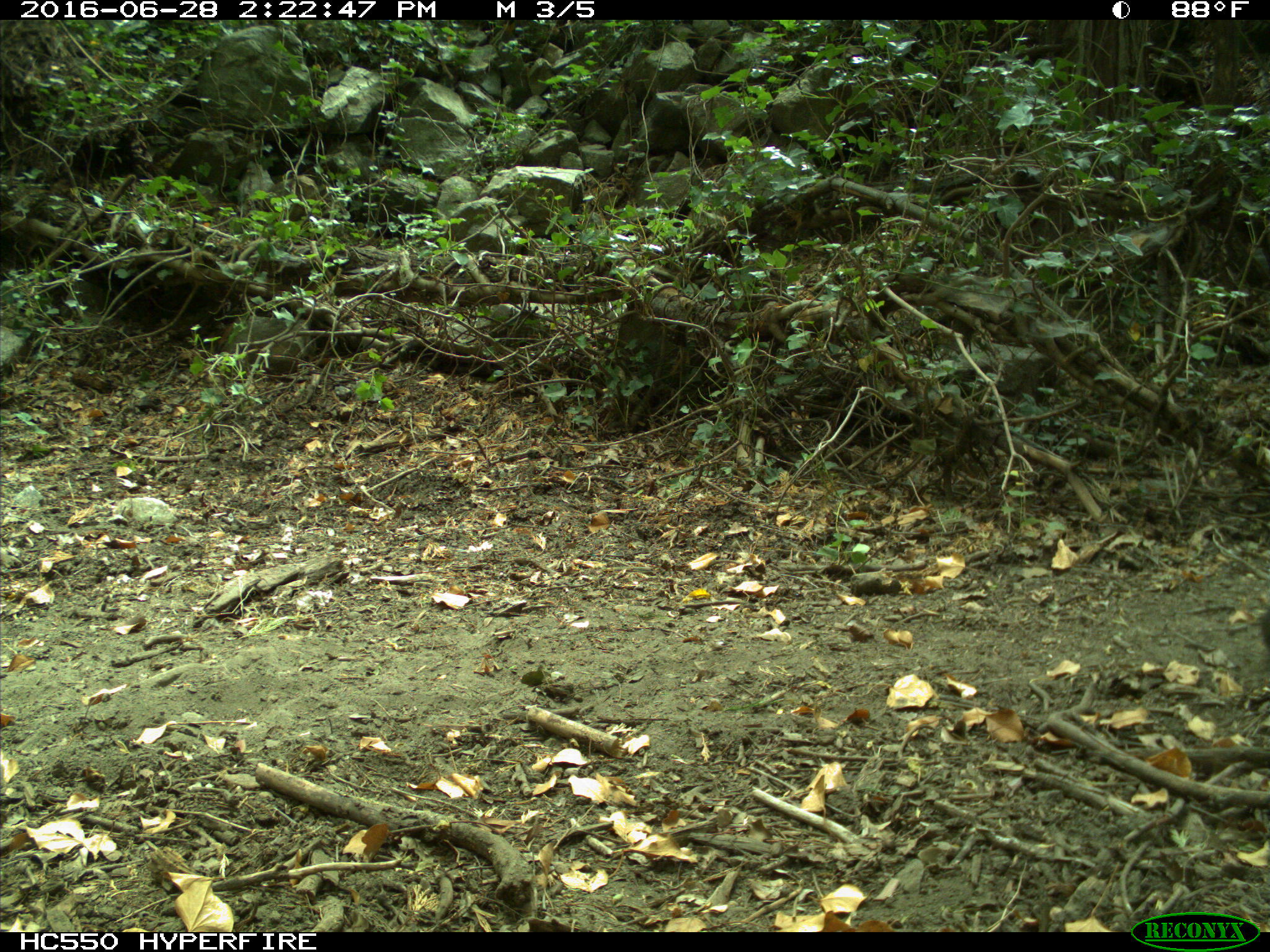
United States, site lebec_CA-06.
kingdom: Animalia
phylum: Chordata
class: Mammalia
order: Artiodactyla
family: Bovidae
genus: Bos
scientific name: Bos taurus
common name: domestic cow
Bos taurus (domestic cow).